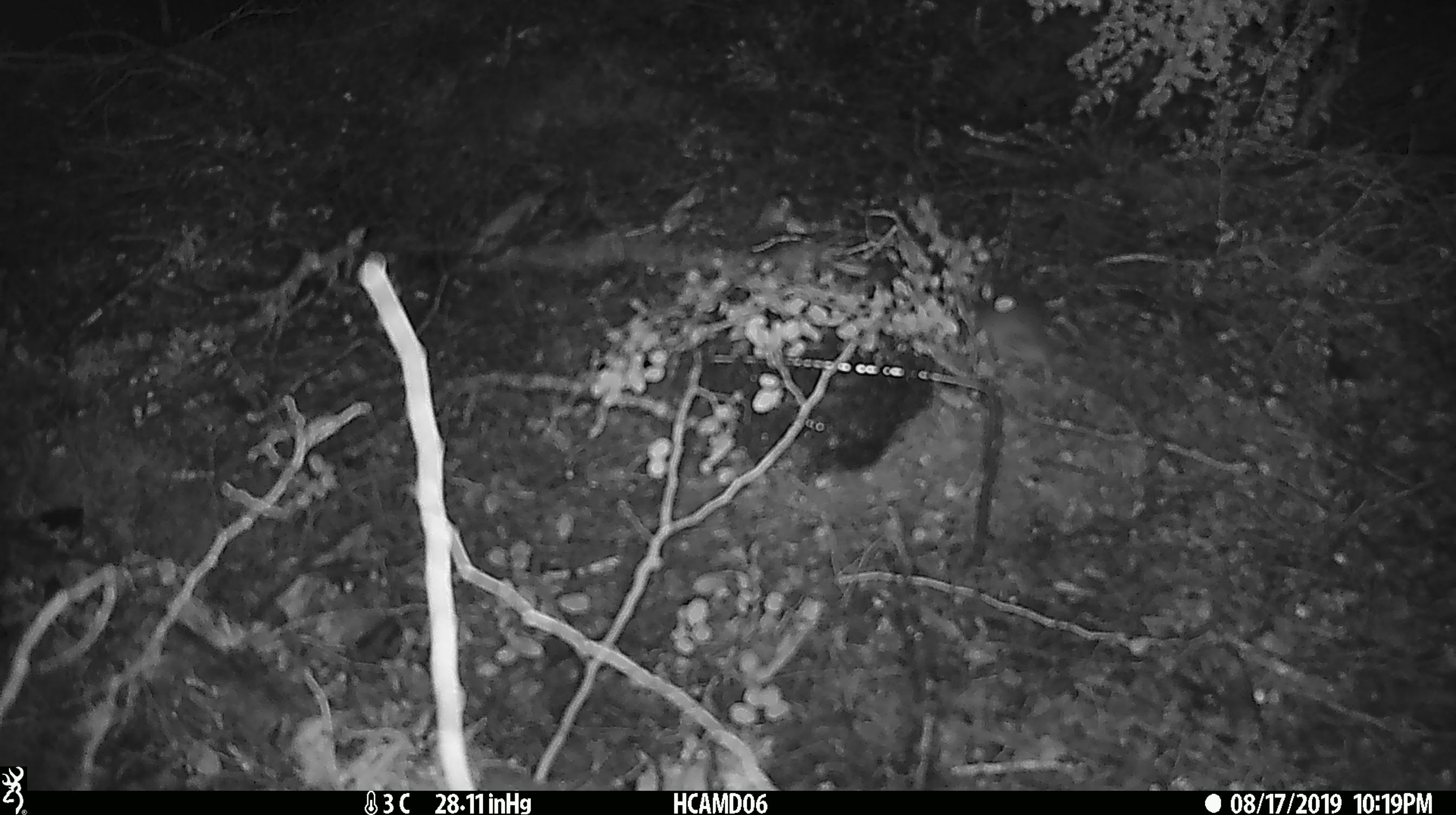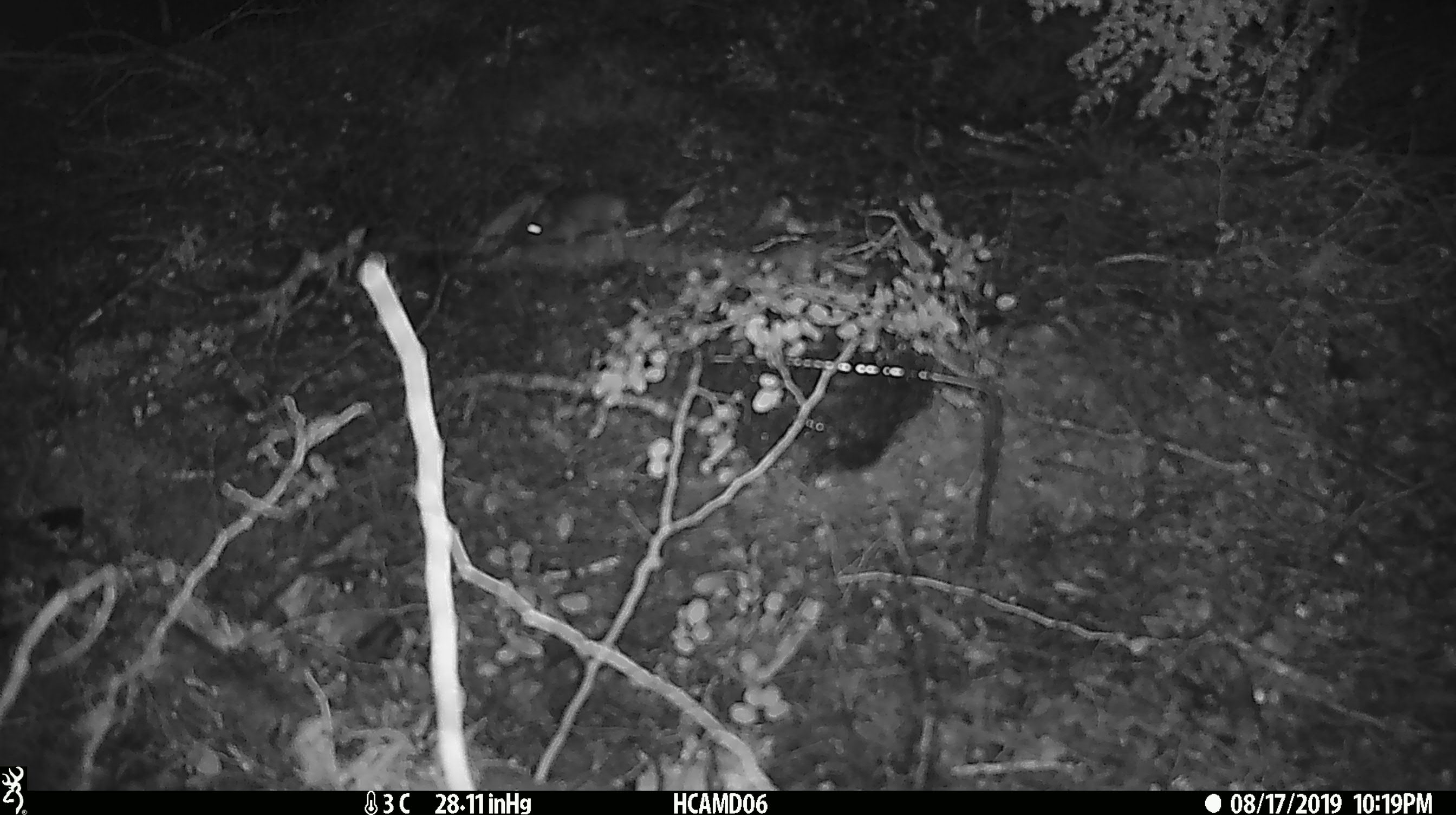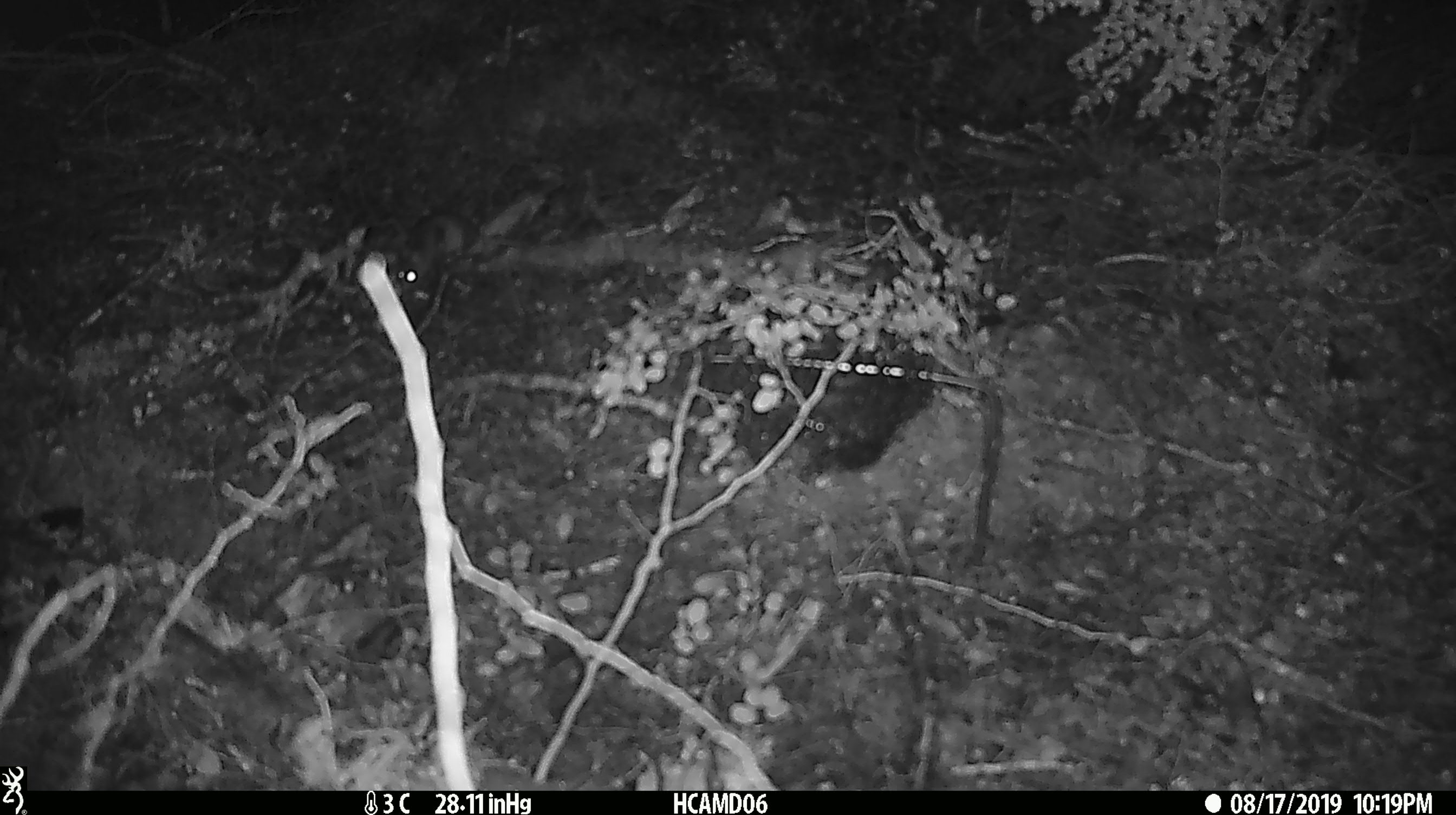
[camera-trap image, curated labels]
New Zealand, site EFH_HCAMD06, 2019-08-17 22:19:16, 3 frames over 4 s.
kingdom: Animalia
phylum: Chordata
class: Mammalia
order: Rodentia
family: Muridae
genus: Mus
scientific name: Mus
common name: mouse